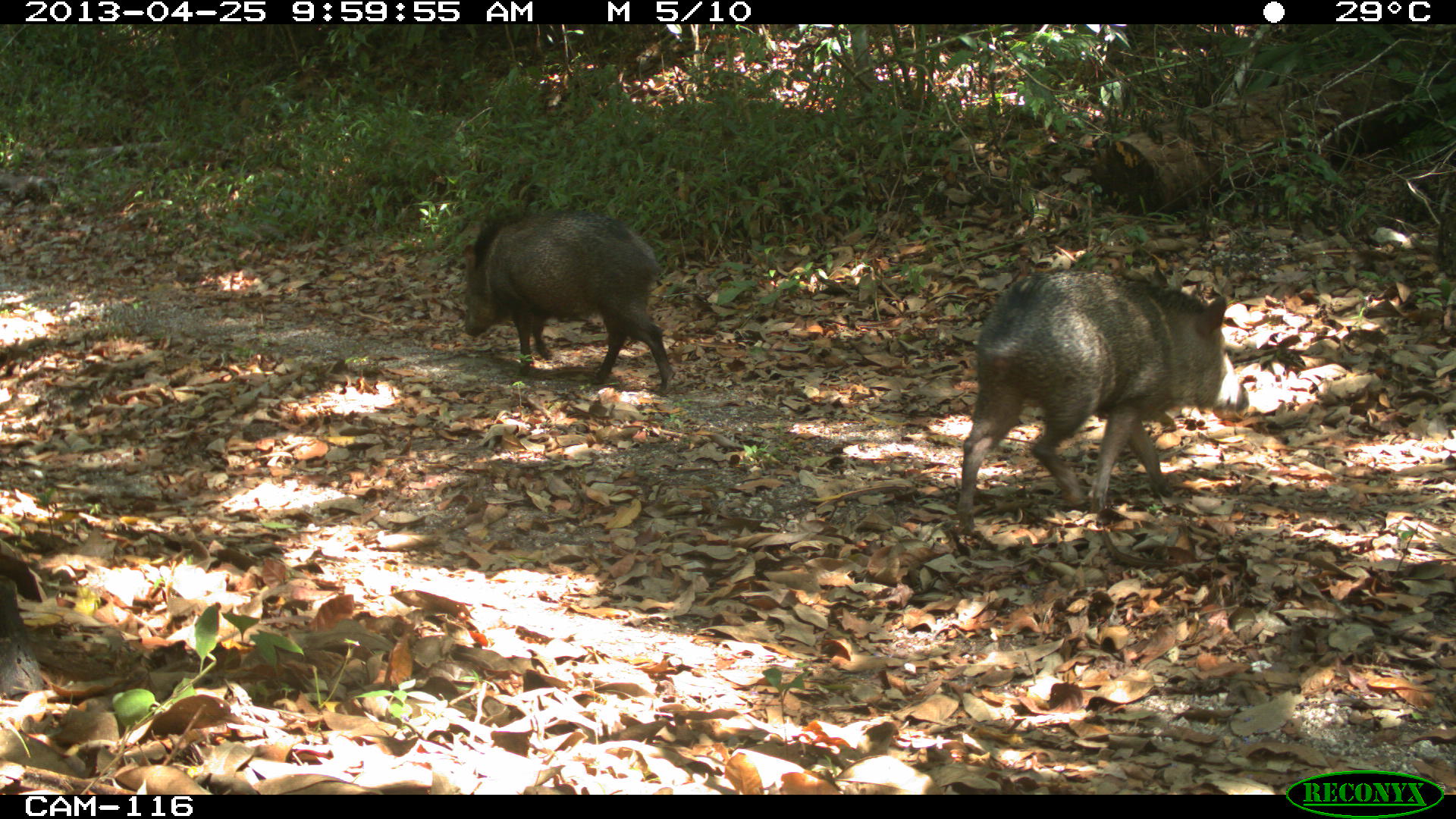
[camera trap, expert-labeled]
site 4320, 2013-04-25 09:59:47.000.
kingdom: Animalia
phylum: Chordata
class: Mammalia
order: Artiodactyla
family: Tayassuidae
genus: Pecari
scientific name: Pecari tajacu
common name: collared peccary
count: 3